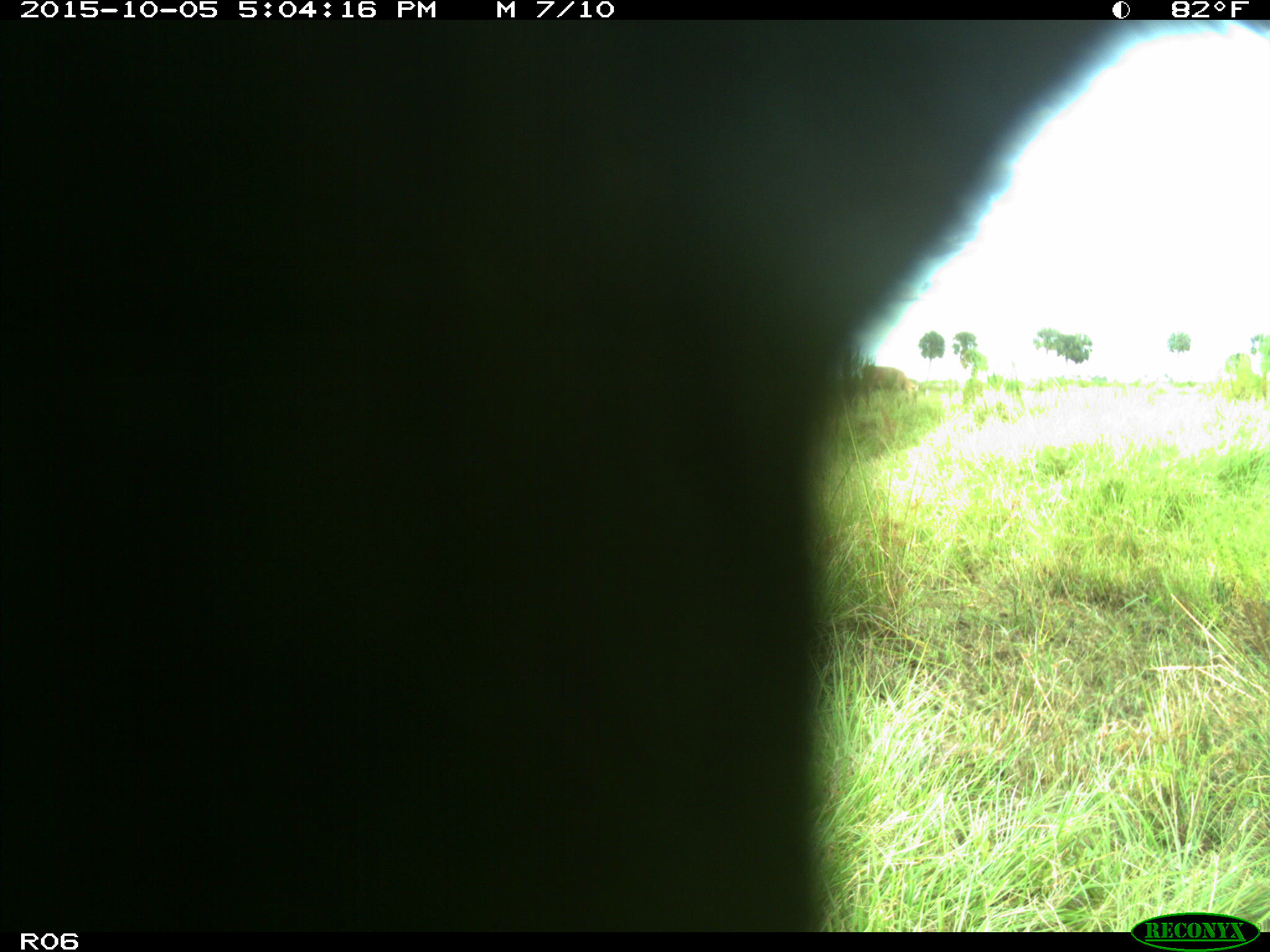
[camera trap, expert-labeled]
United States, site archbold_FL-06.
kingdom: Animalia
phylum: Chordata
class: Mammalia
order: Artiodactyla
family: Bovidae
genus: Bos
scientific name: Bos taurus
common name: domestic cow